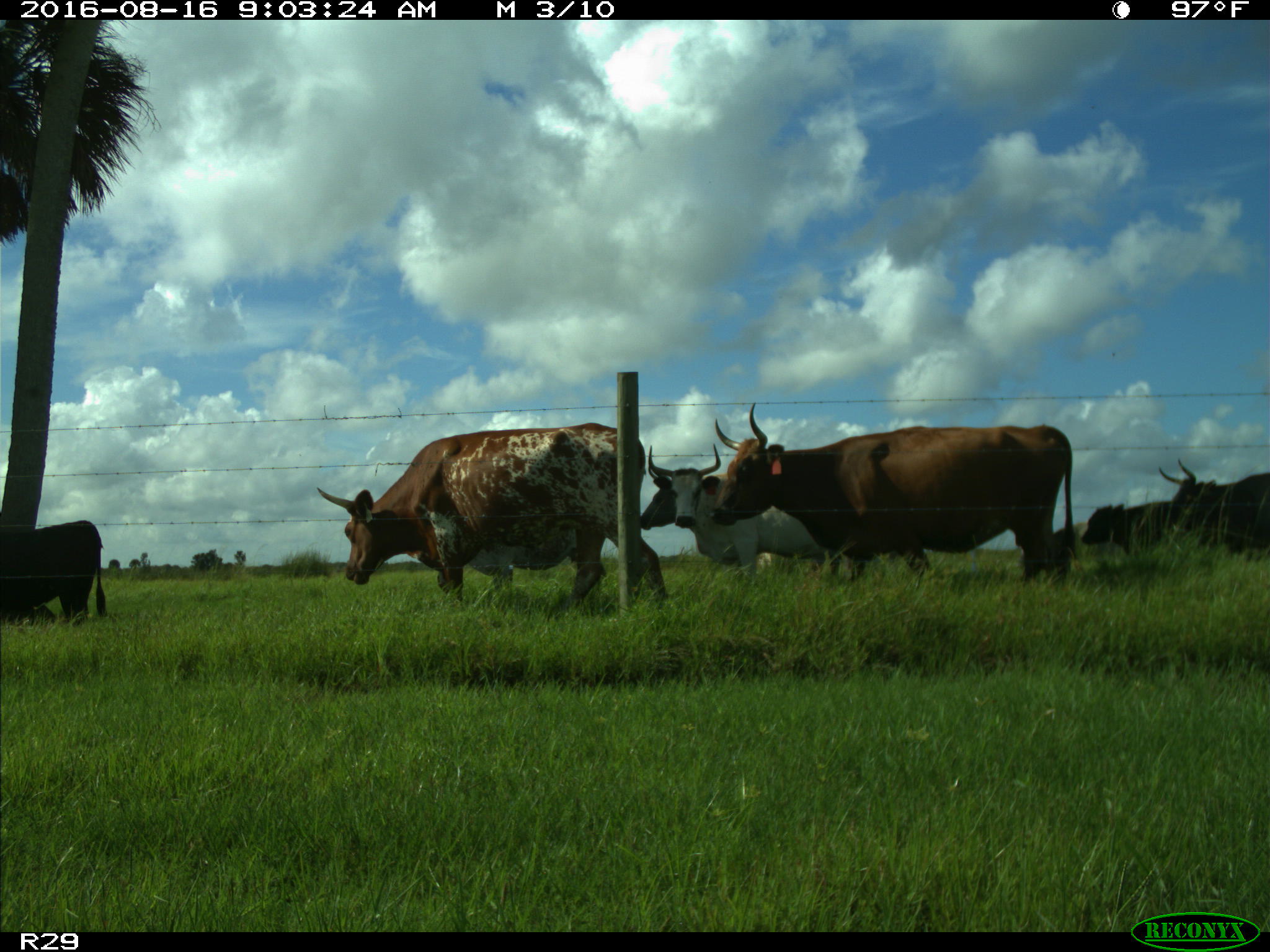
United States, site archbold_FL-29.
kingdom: Animalia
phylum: Chordata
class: Mammalia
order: Artiodactyla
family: Bovidae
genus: Bos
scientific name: Bos taurus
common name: domestic cow